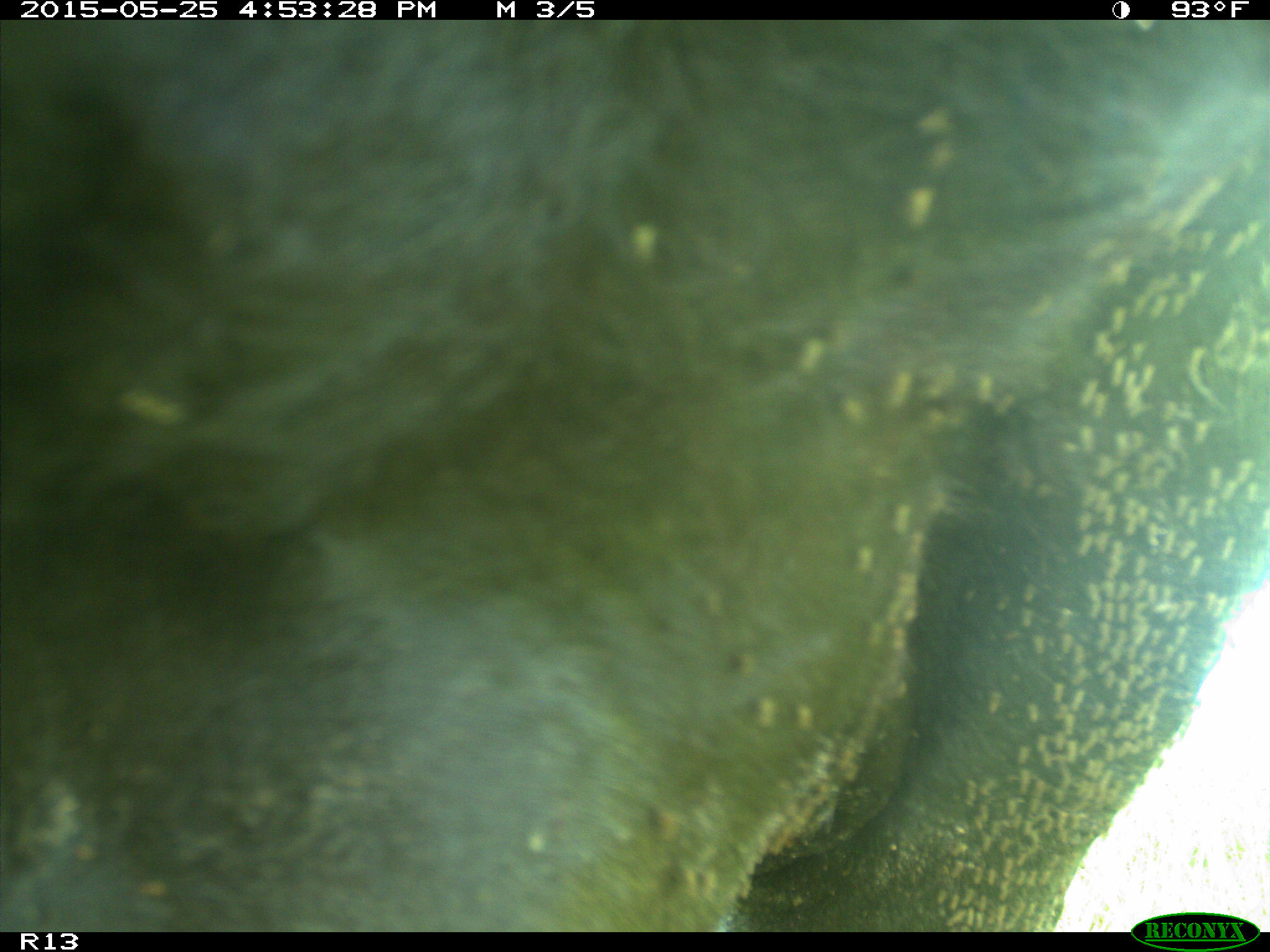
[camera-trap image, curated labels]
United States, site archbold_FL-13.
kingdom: Animalia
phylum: Chordata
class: Mammalia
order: Artiodactyla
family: Bovidae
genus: Bos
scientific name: Bos taurus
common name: domestic cow